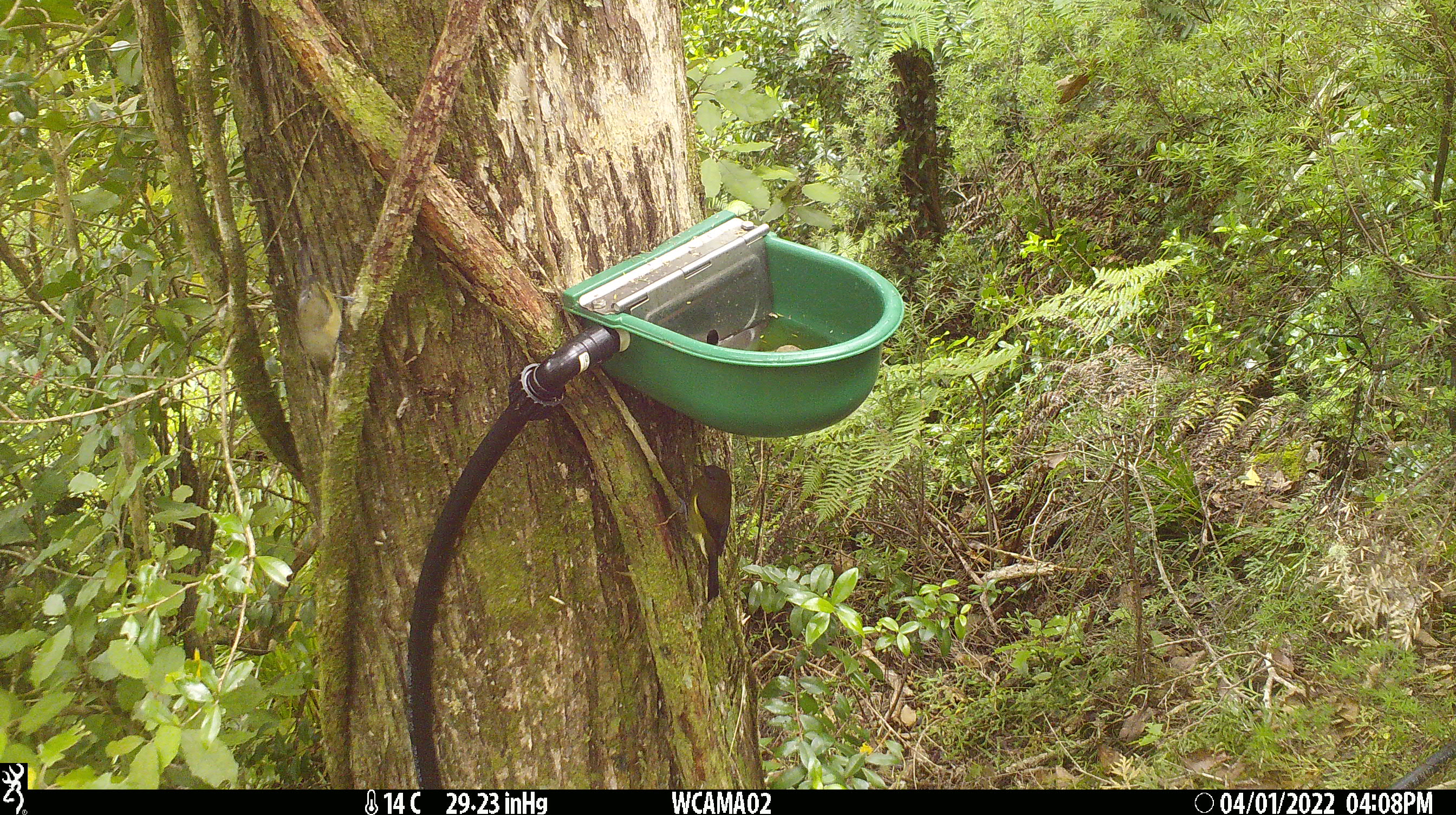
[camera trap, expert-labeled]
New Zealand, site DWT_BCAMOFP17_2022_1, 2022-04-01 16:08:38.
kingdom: Animalia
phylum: Chordata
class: Aves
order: Passeriformes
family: Meliphagidae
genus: Anthornis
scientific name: Anthornis melanura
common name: new zealand bellbird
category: bellbird